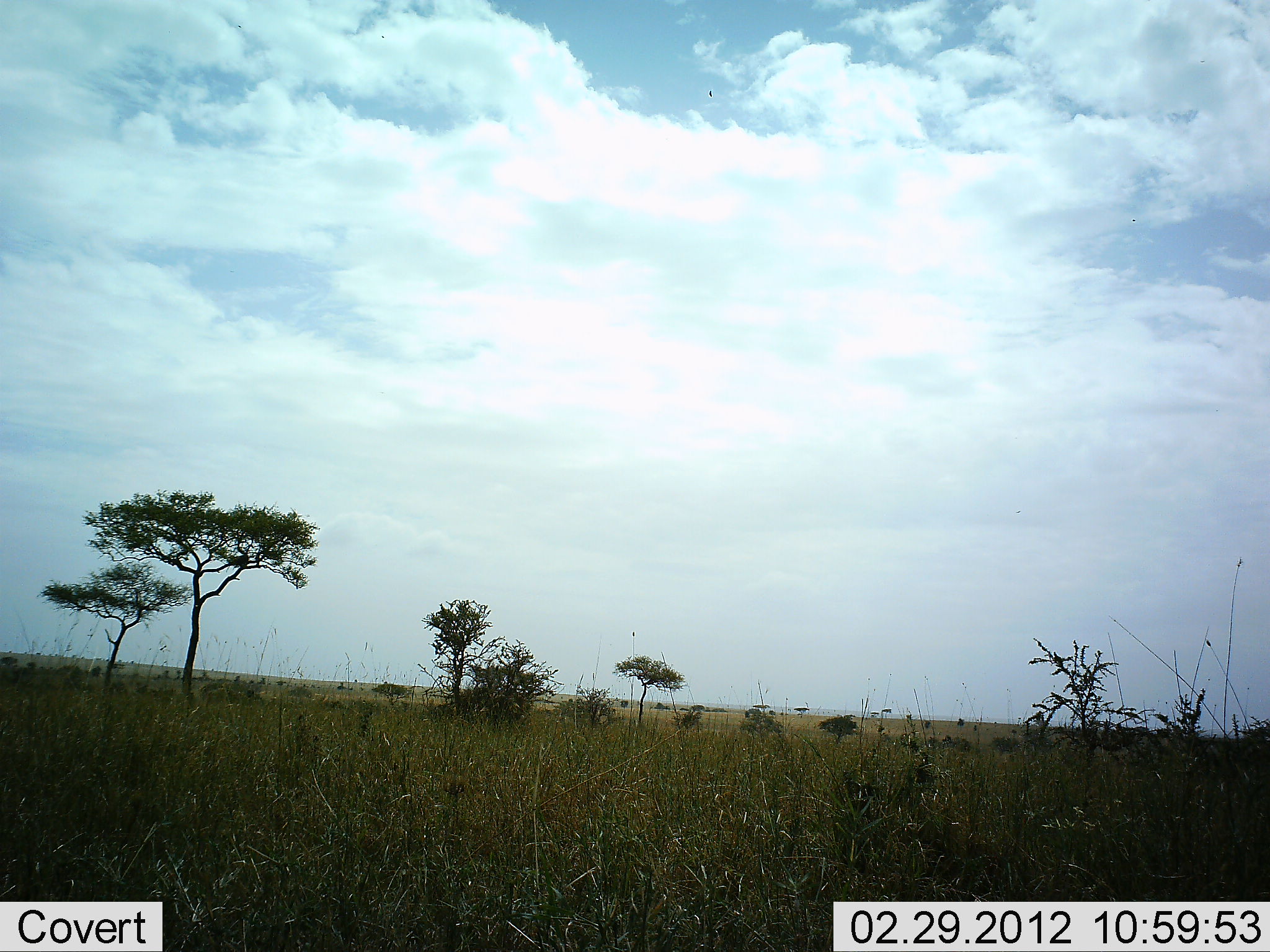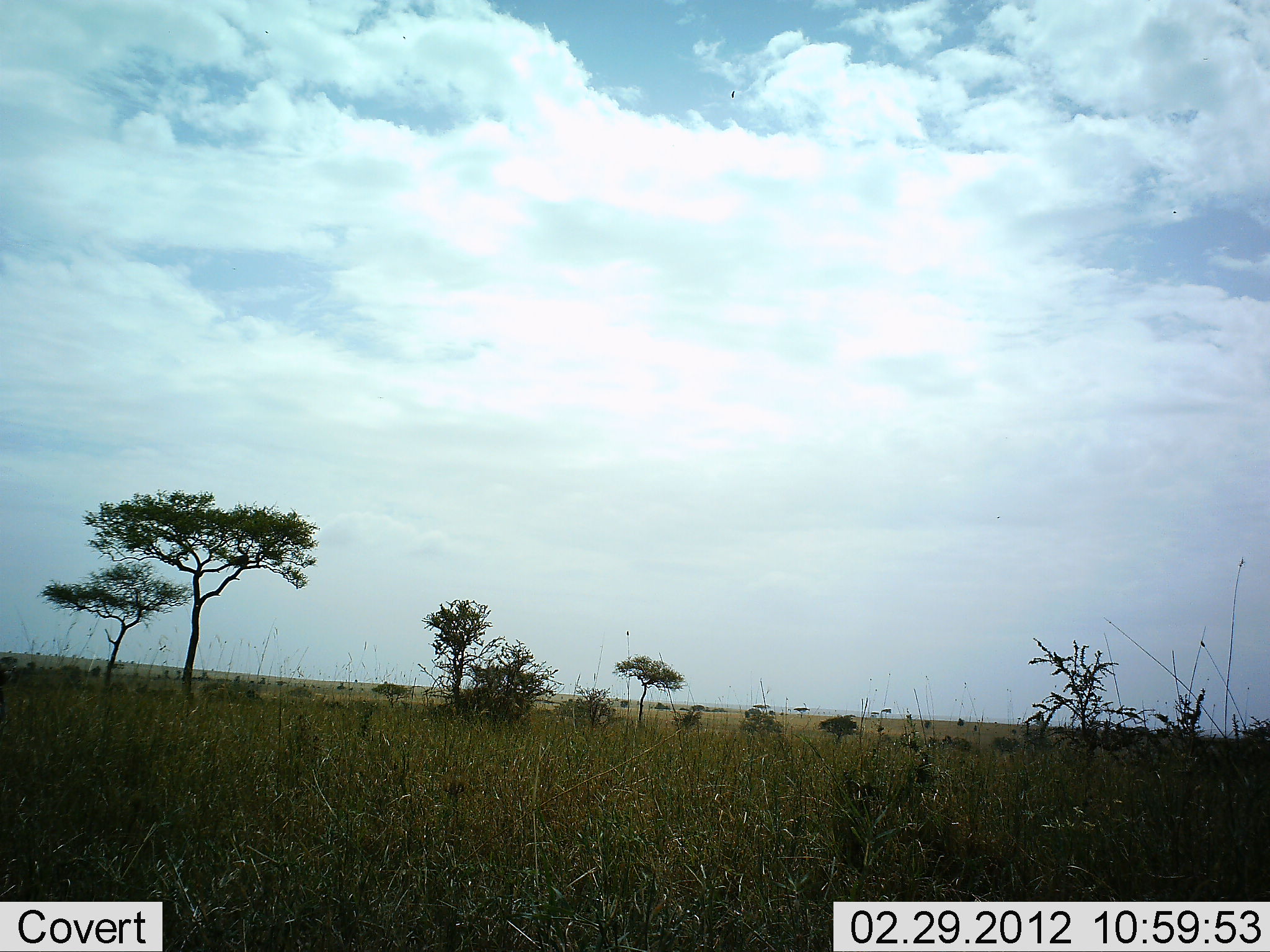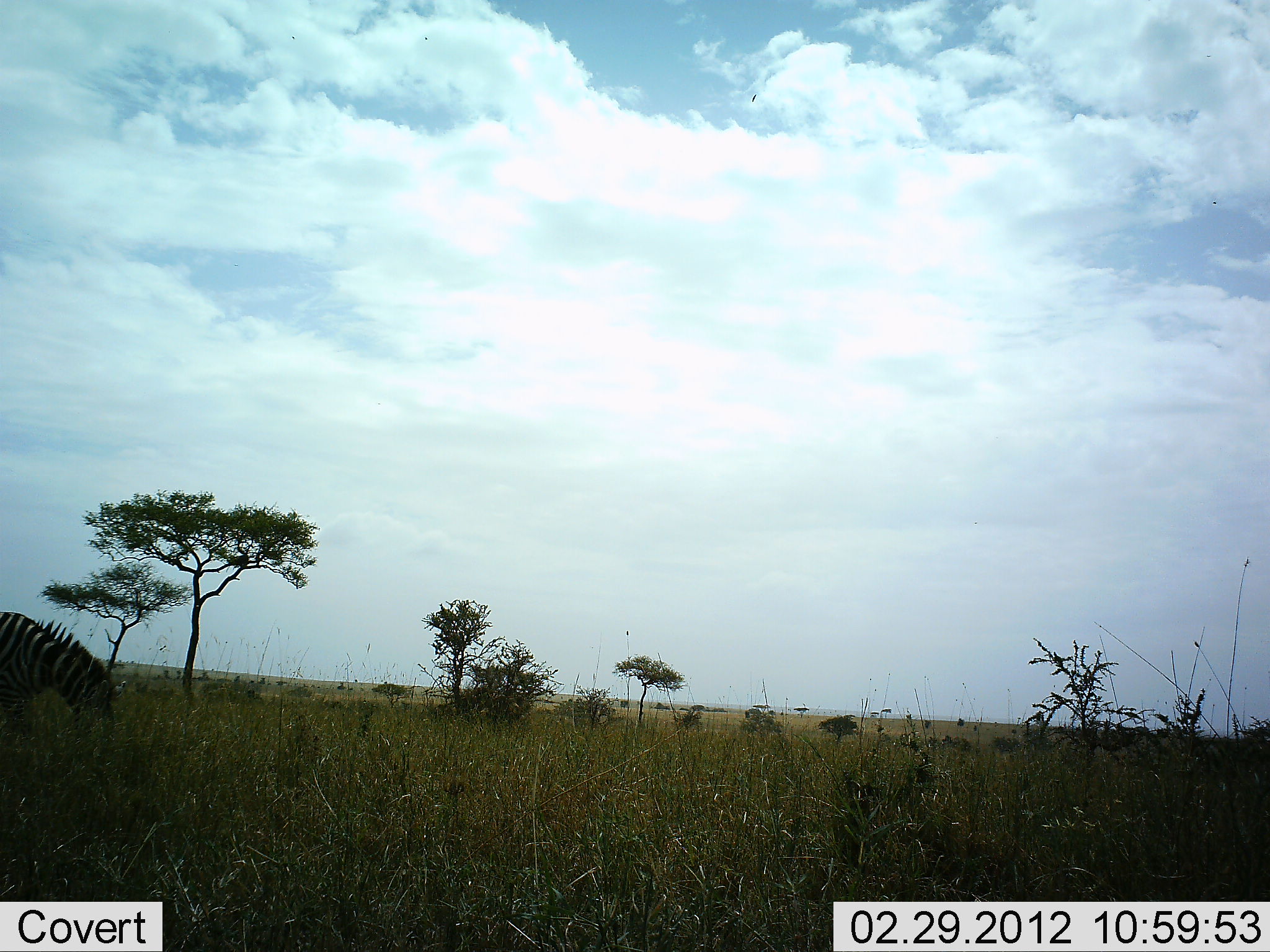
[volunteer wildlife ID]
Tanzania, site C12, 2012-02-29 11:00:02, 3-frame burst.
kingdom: Animalia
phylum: Chordata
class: Mammalia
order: Perissodactyla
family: Equidae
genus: Equus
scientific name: Equus quagga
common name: plains zebra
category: zebra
Zebra (plains zebra) (Equus quagga), count 1. Behavior (volunteer vote fractions): standing 5%, resting 0%, moving 63%, interacting 0%. Young present (vote fraction): 0%. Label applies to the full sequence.